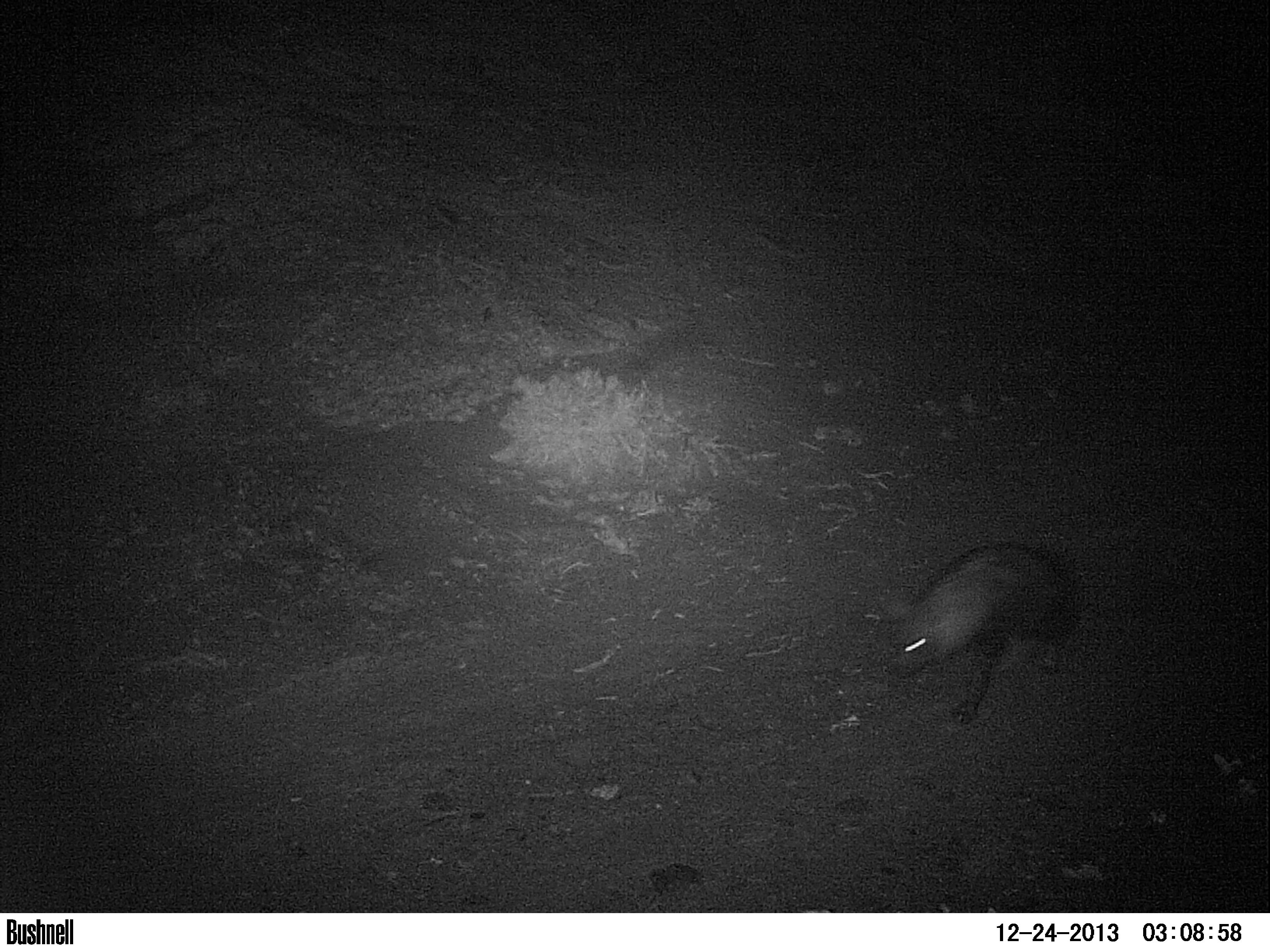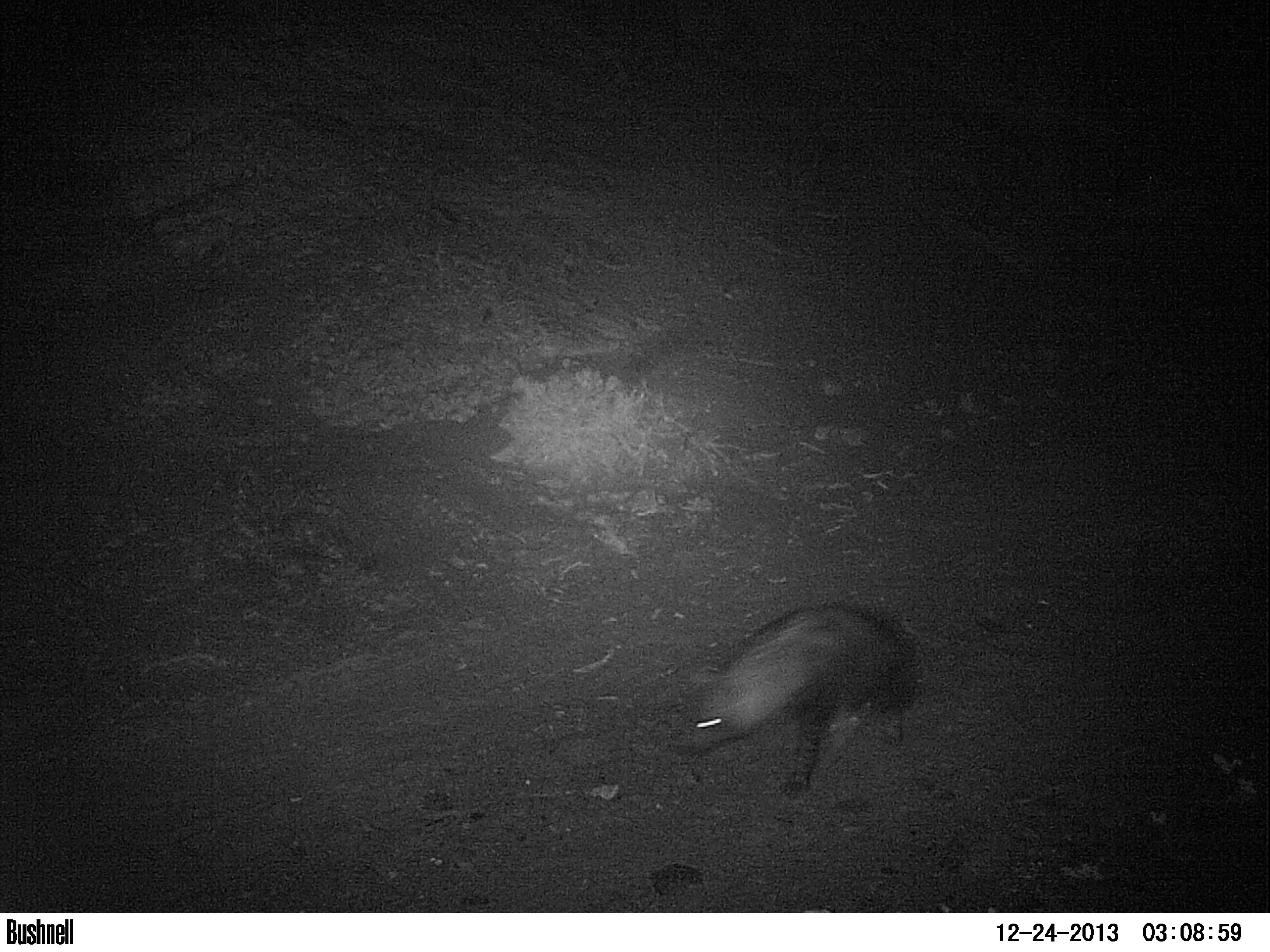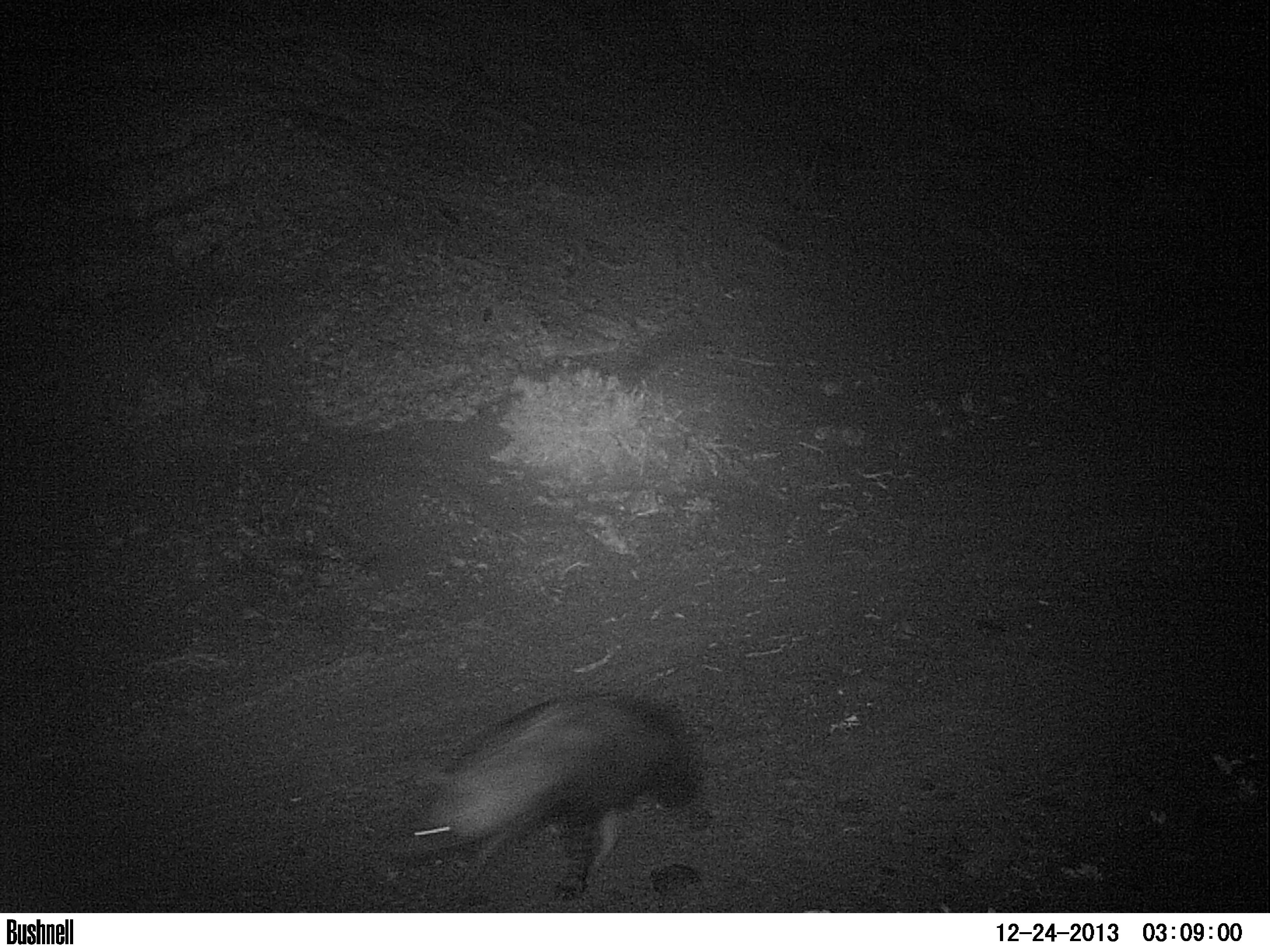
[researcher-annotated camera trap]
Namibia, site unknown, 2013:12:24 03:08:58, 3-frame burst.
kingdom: Animalia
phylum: Chordata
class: Mammalia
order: Carnivora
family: Hyaenidae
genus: Parahyaena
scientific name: Parahyaena brunnea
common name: brown hyena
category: hyaena brunnea